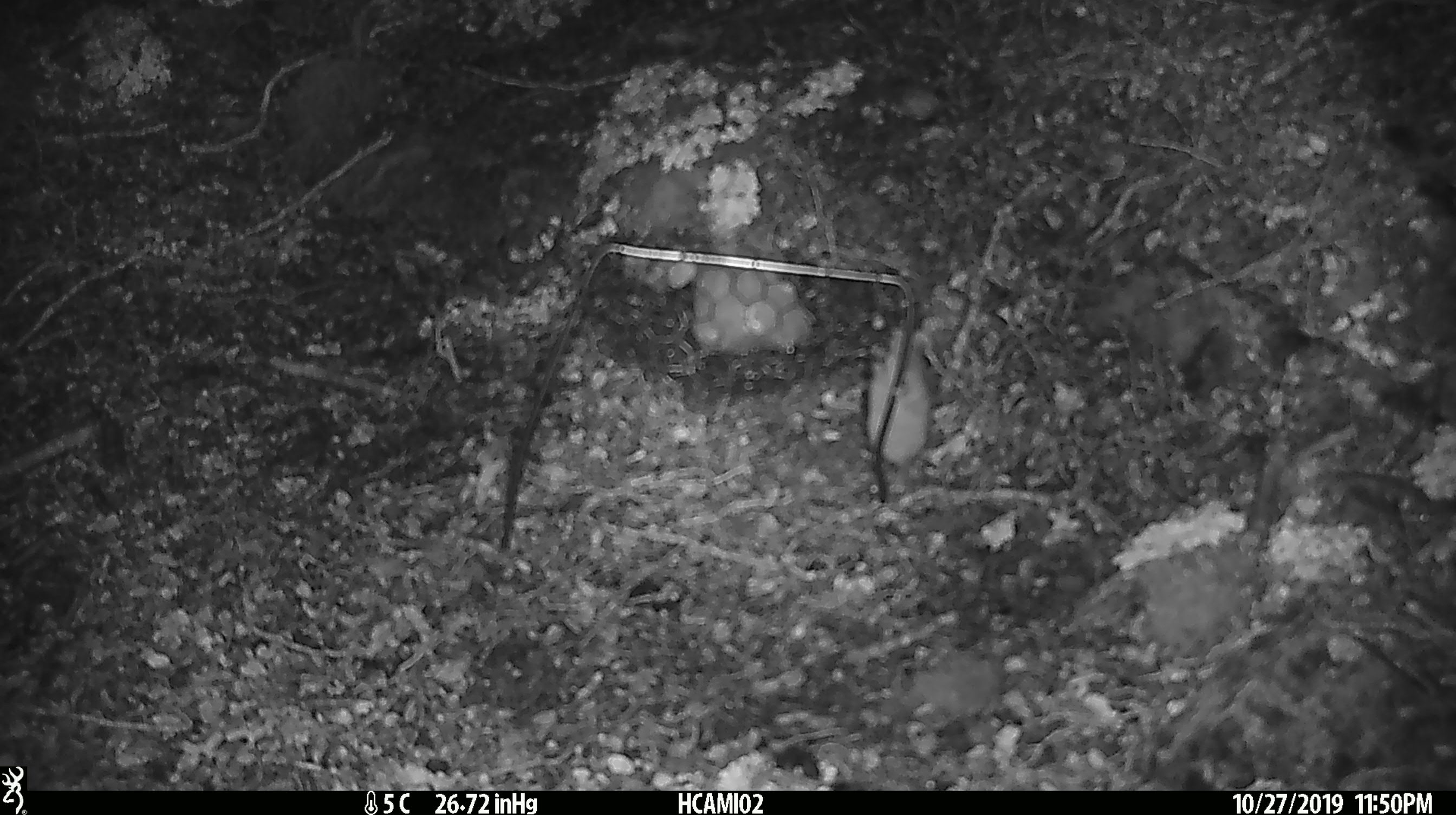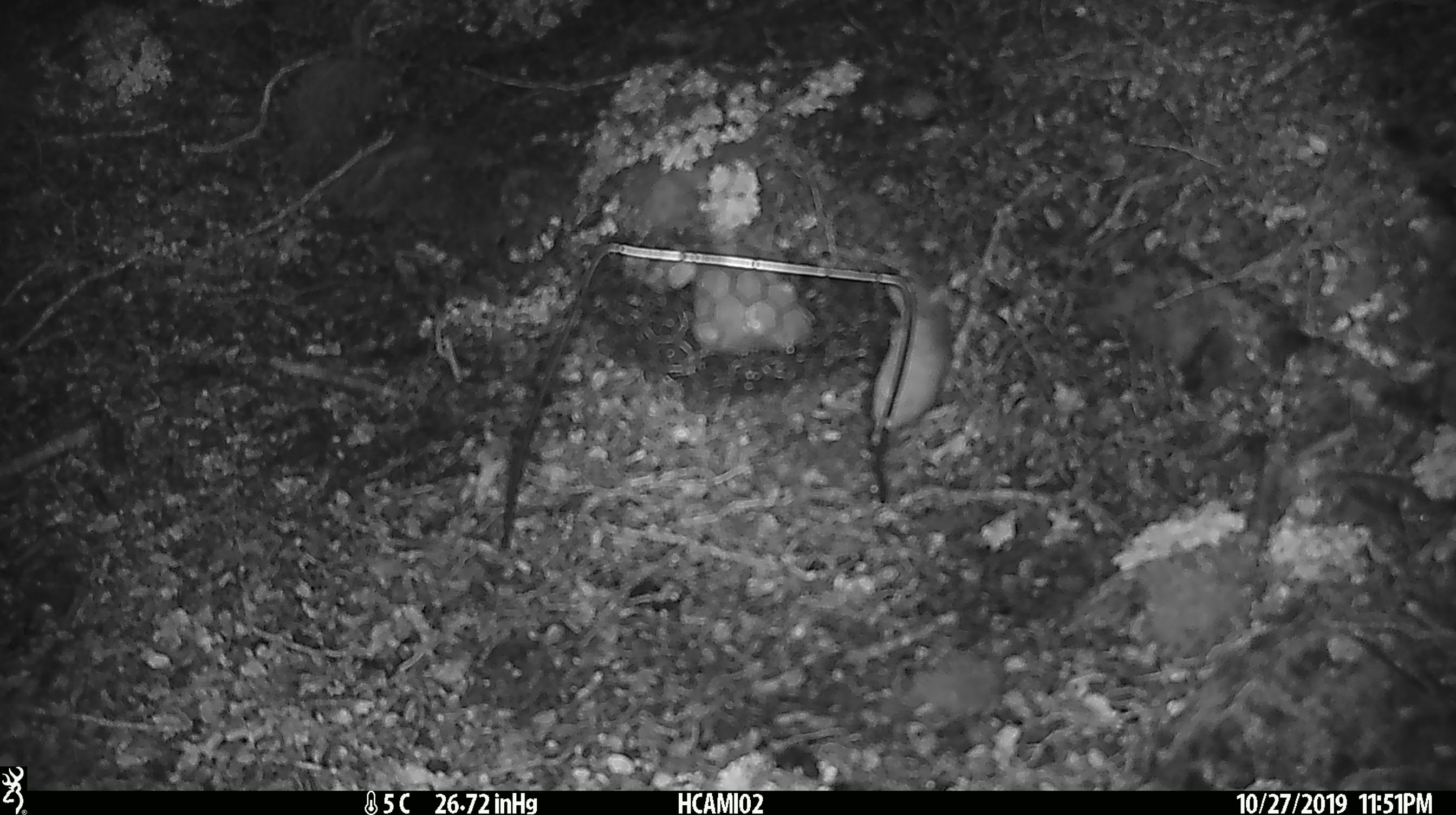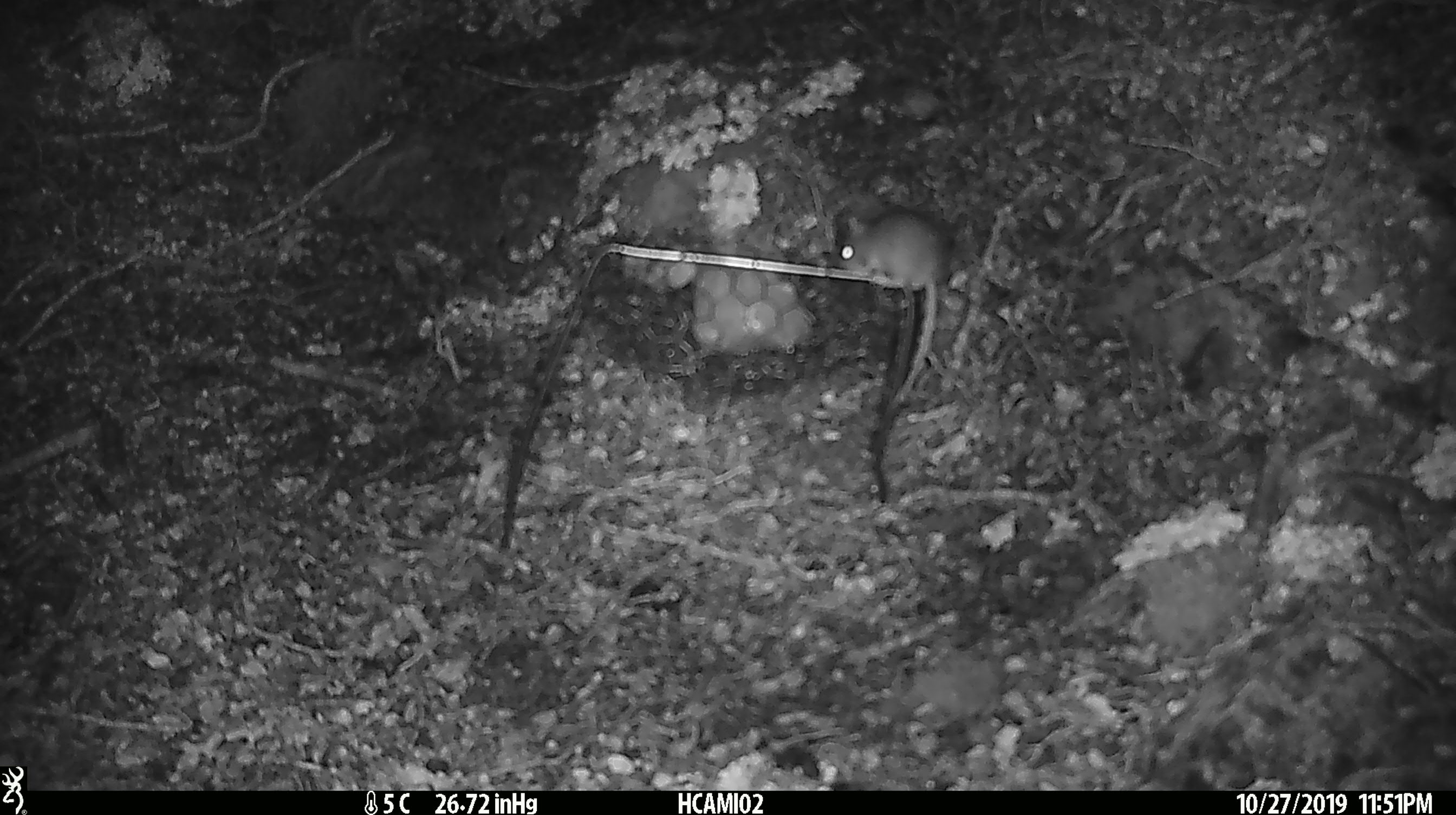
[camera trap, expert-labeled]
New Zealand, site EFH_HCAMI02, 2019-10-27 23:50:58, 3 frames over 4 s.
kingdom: Animalia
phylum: Chordata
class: Mammalia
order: Rodentia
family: Muridae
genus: Mus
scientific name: Mus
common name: mouse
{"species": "mouse (Mus)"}